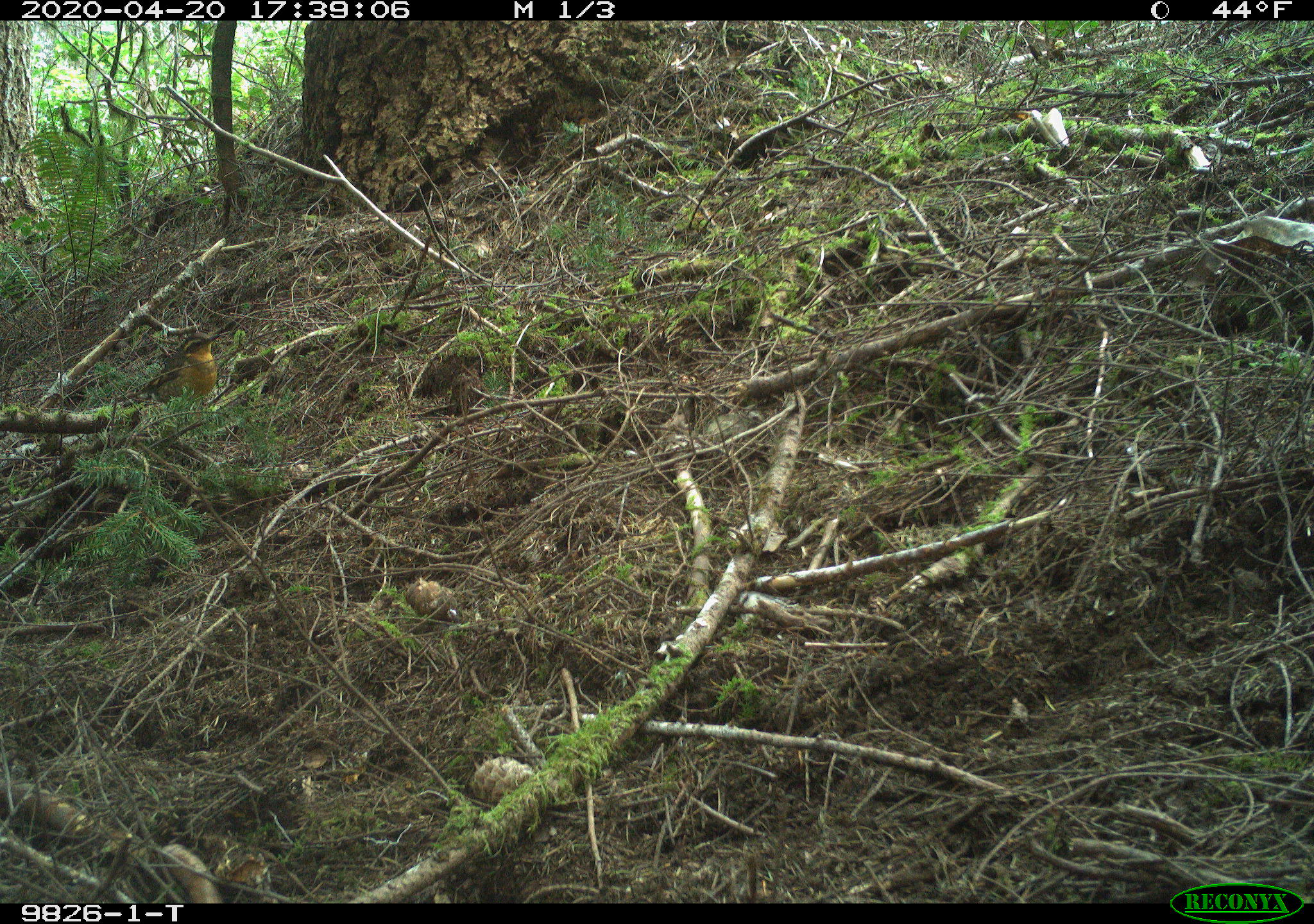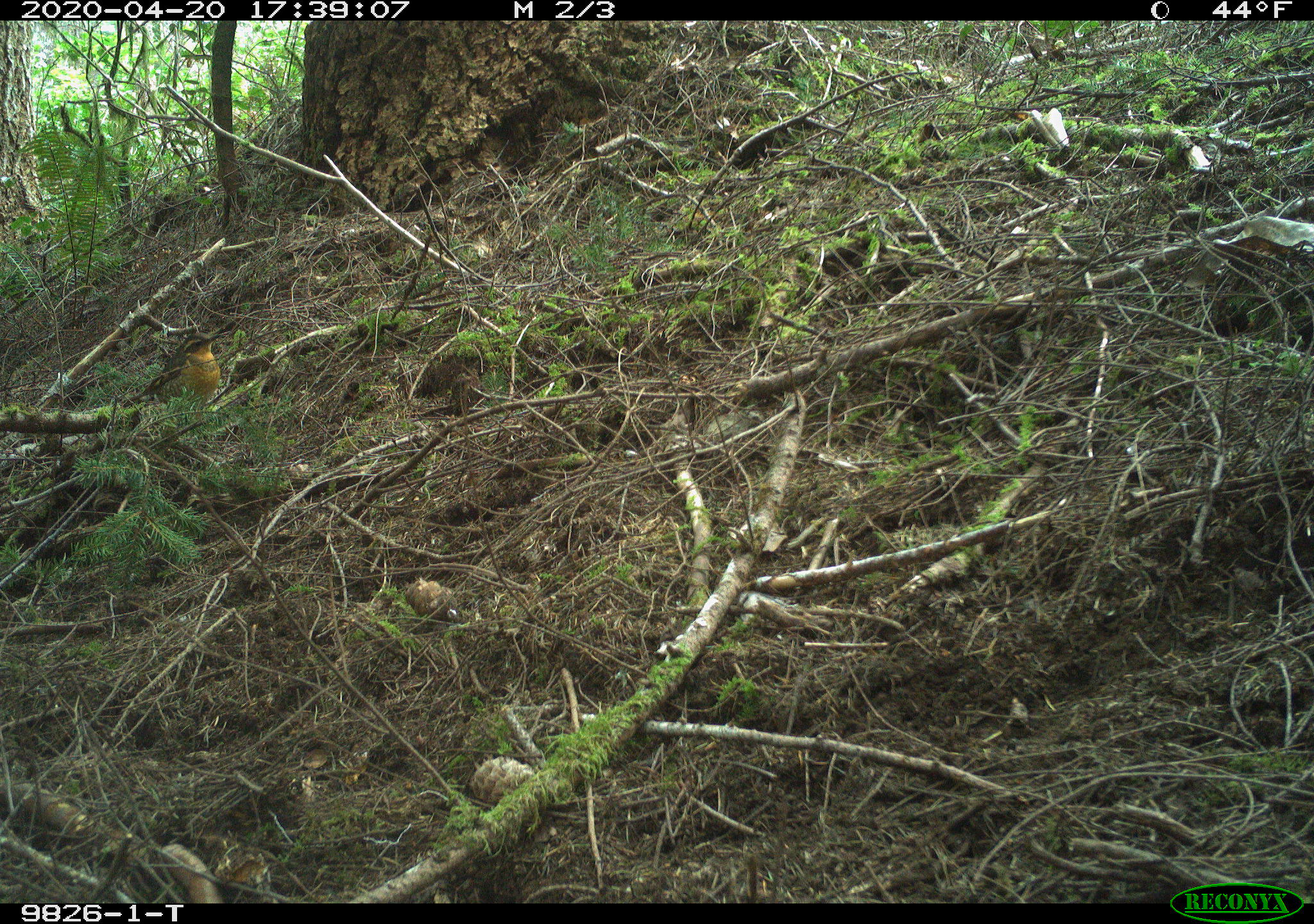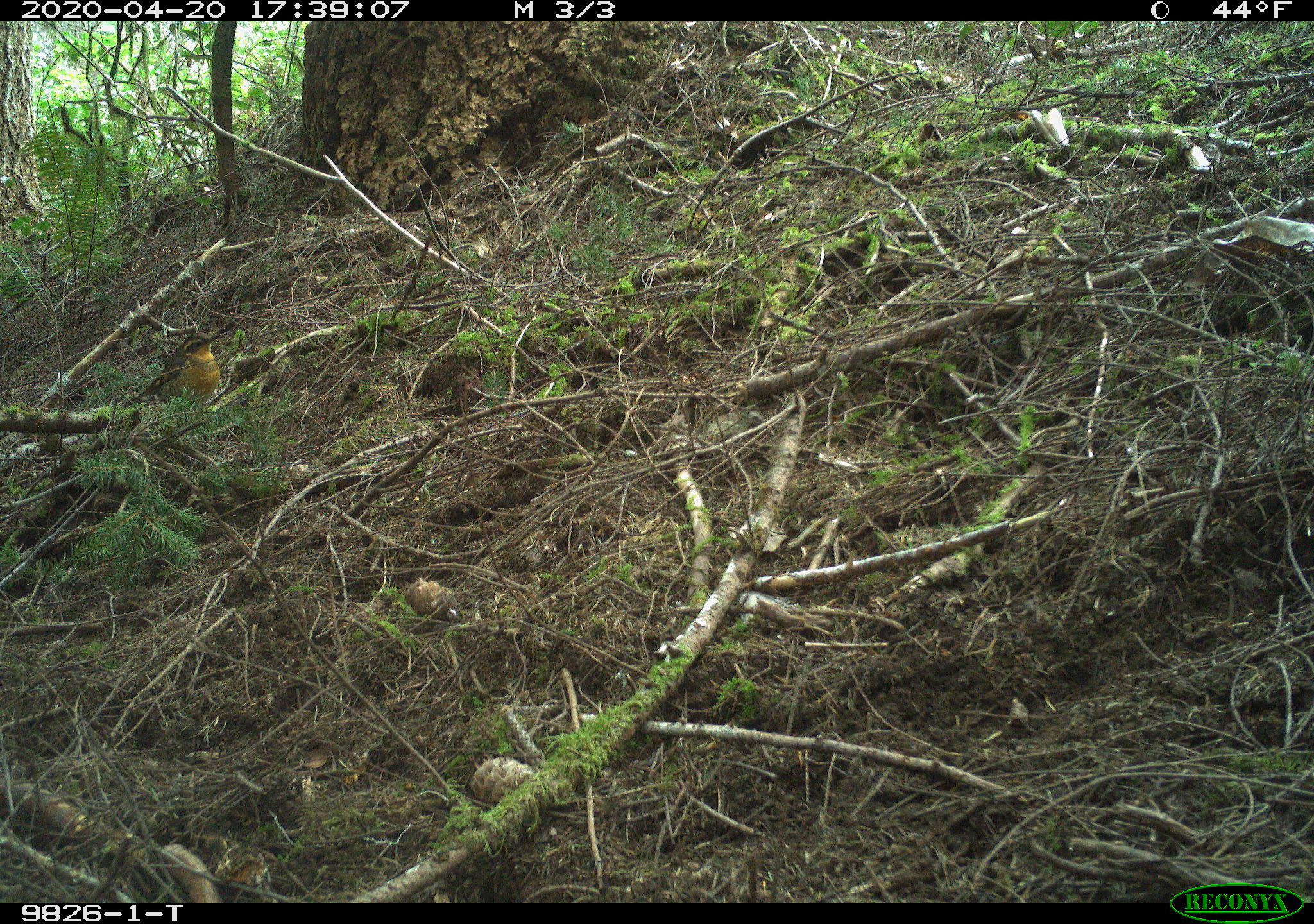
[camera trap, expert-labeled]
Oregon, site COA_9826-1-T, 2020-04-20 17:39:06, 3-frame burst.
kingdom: Animalia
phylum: Chordata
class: Aves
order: Passeriformes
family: Turdidae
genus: Ixoreus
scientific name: Ixoreus naevius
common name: varied thrush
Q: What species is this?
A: Varied thrush (Ixoreus naevius).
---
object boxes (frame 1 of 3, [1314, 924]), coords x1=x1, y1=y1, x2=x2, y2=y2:
varied thrush: x1=135, y1=335, x2=219, y2=404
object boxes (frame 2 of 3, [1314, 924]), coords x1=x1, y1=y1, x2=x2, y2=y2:
varied thrush: x1=136, y1=332, x2=224, y2=407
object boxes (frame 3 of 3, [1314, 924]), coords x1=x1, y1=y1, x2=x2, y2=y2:
varied thrush: x1=132, y1=332, x2=224, y2=406